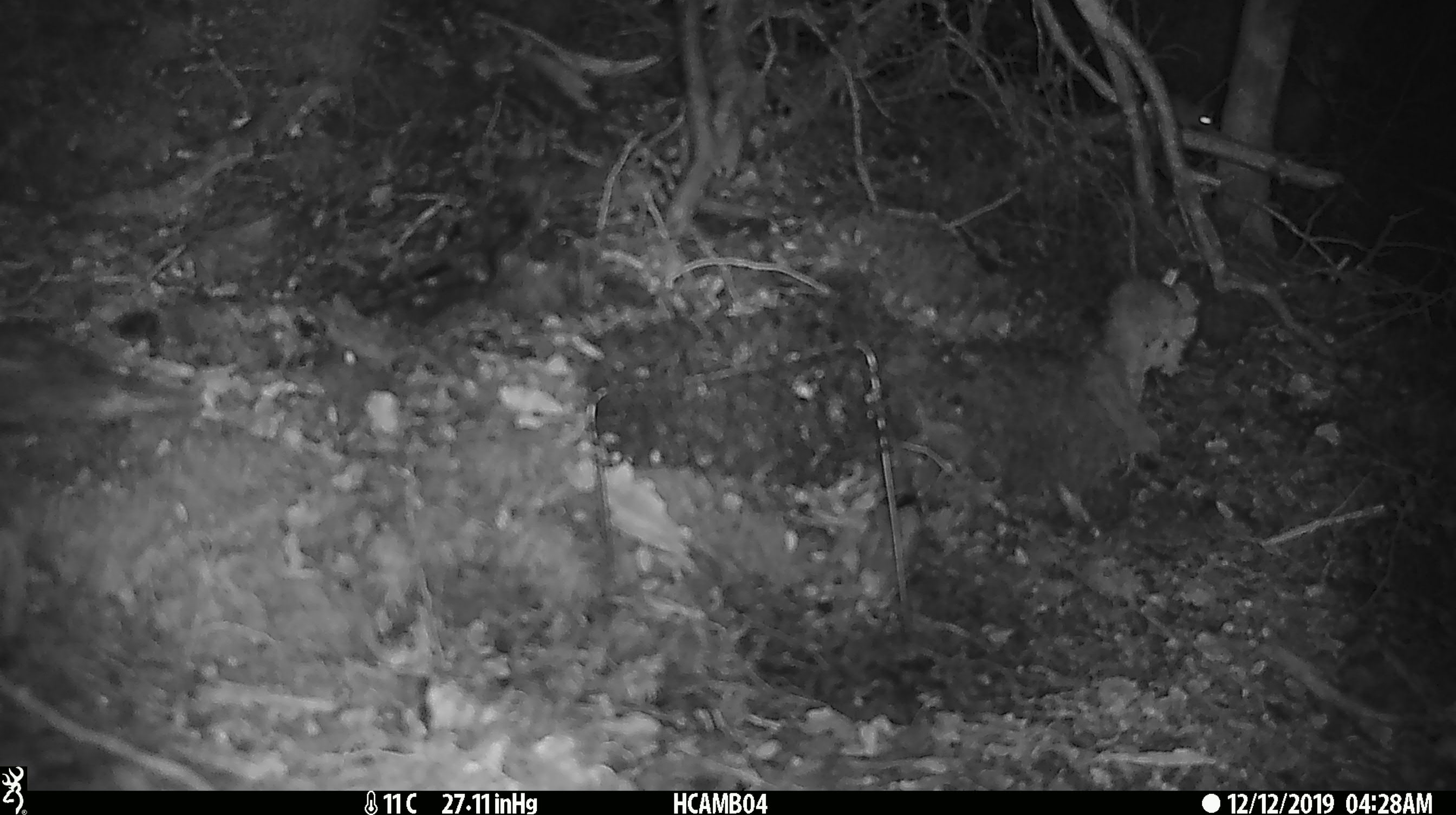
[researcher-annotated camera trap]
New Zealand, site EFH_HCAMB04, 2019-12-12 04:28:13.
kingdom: Animalia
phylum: Chordata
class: Mammalia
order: Rodentia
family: Muridae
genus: Mus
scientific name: Mus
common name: mouse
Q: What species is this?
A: Mouse (Mus).